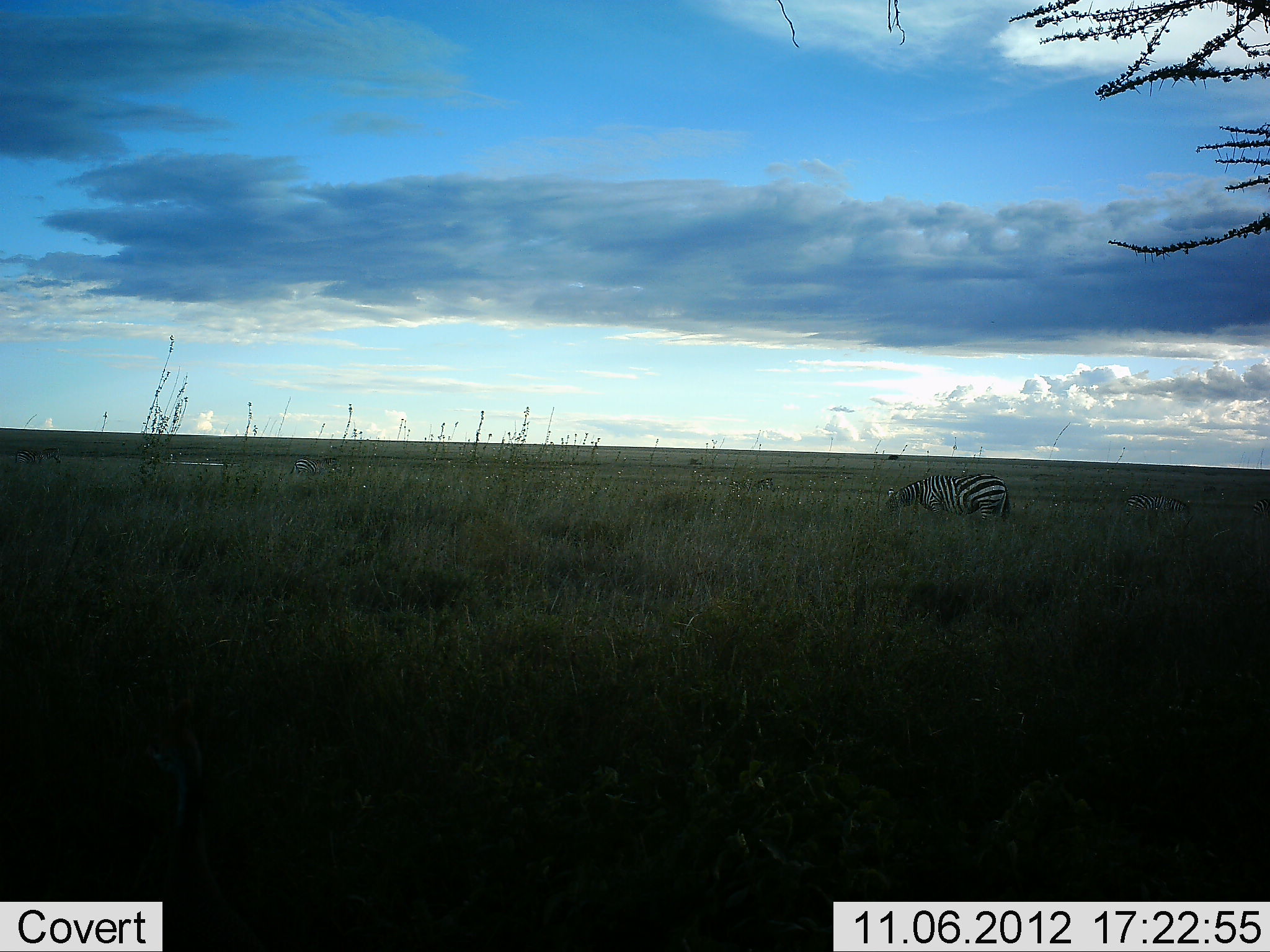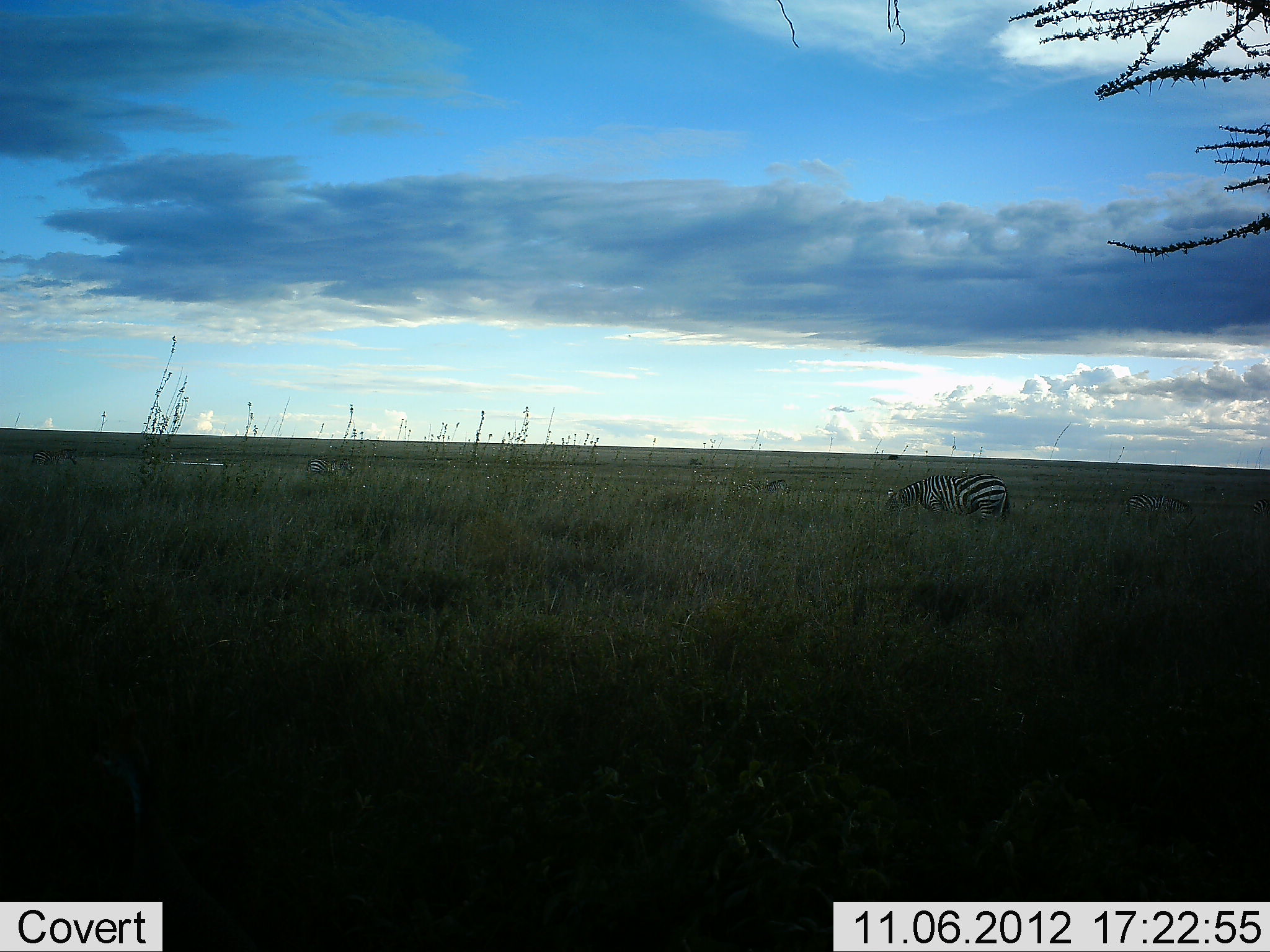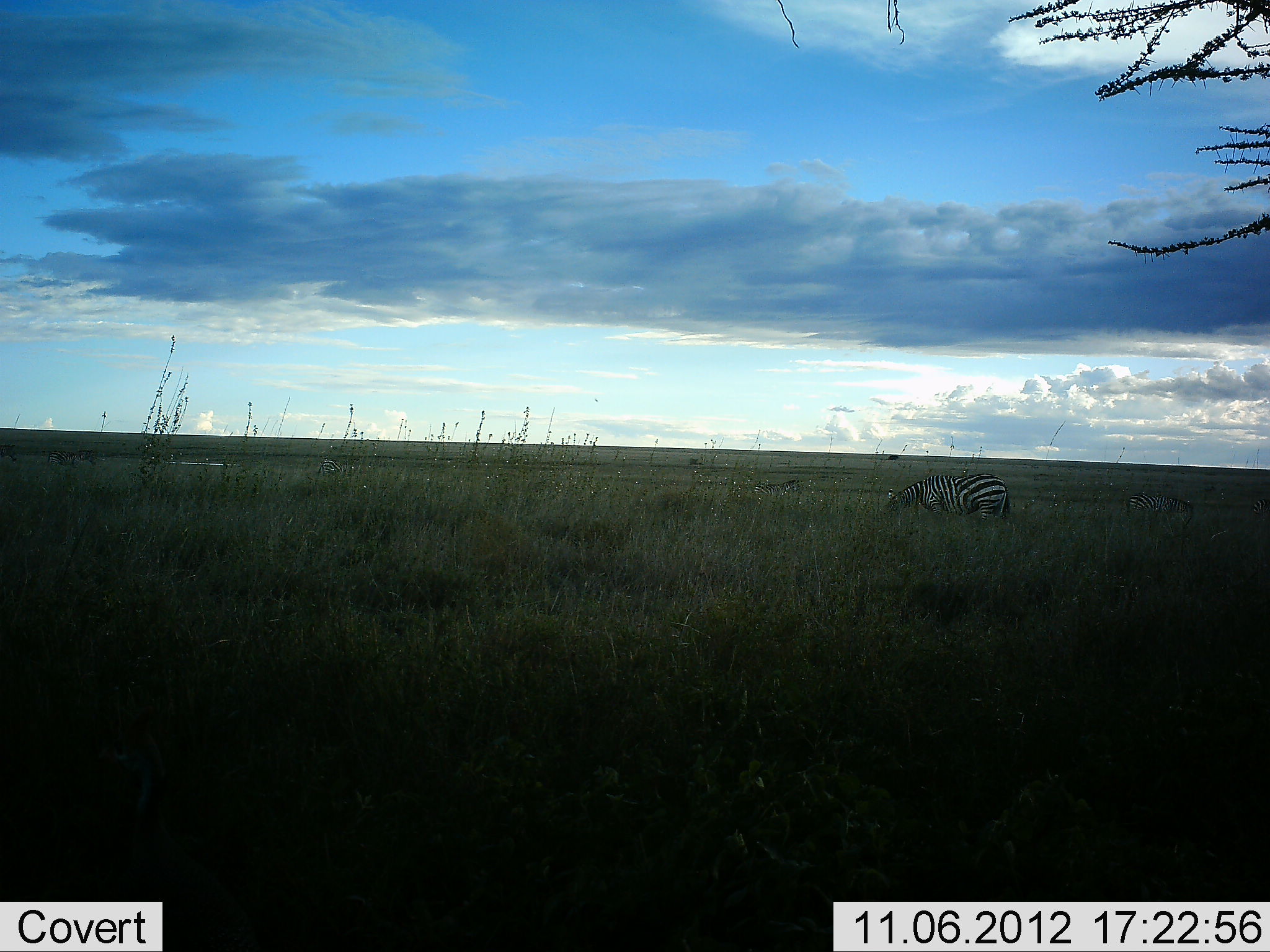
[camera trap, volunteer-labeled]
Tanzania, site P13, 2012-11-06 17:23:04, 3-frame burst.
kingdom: Animalia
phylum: Chordata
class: Mammalia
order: Perissodactyla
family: Equidae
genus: Equus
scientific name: Equus quagga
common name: plains zebra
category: zebra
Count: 3.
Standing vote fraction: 55%.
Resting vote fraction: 0%.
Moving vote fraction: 36%.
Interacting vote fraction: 0%.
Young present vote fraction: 0%.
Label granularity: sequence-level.